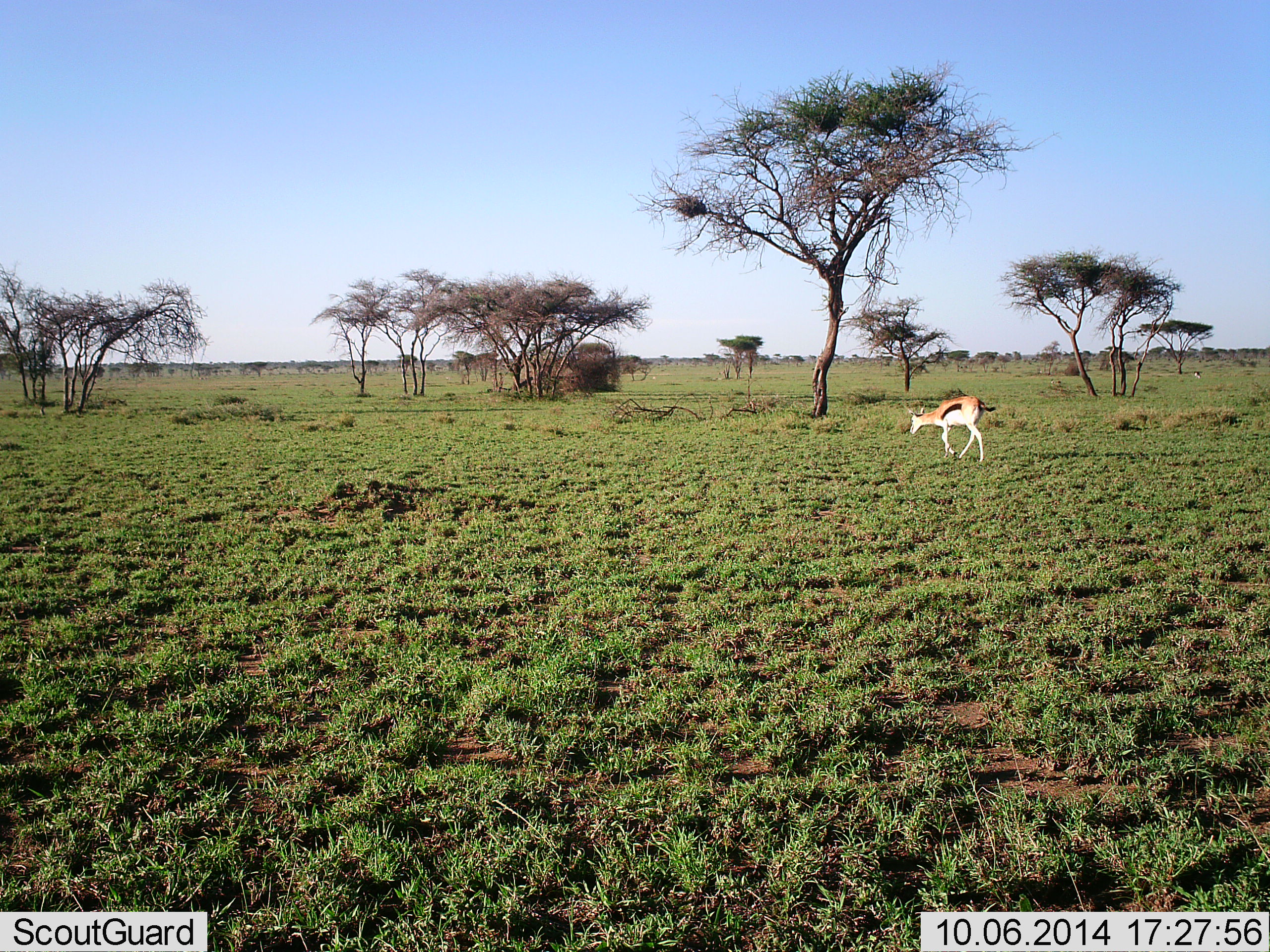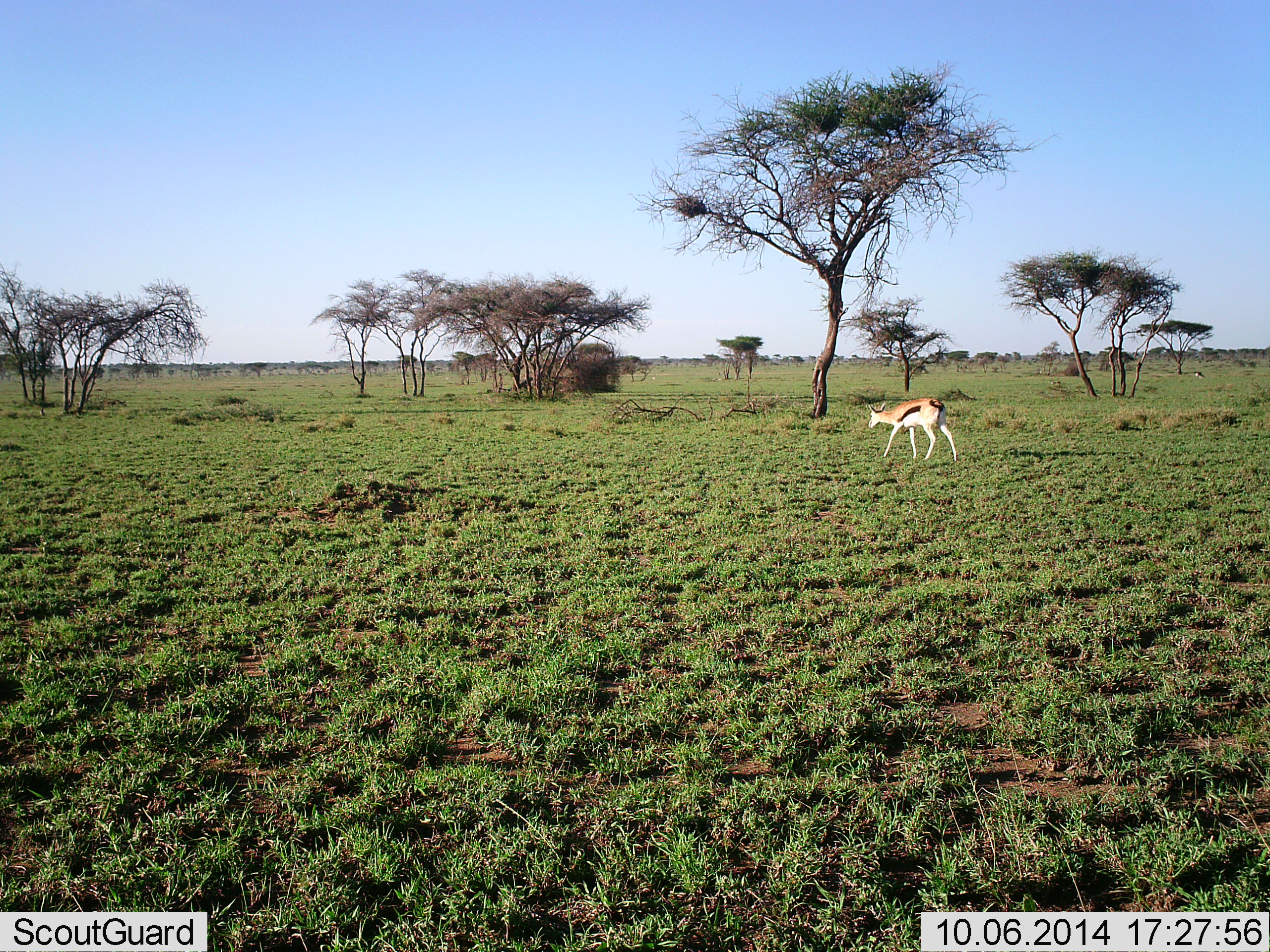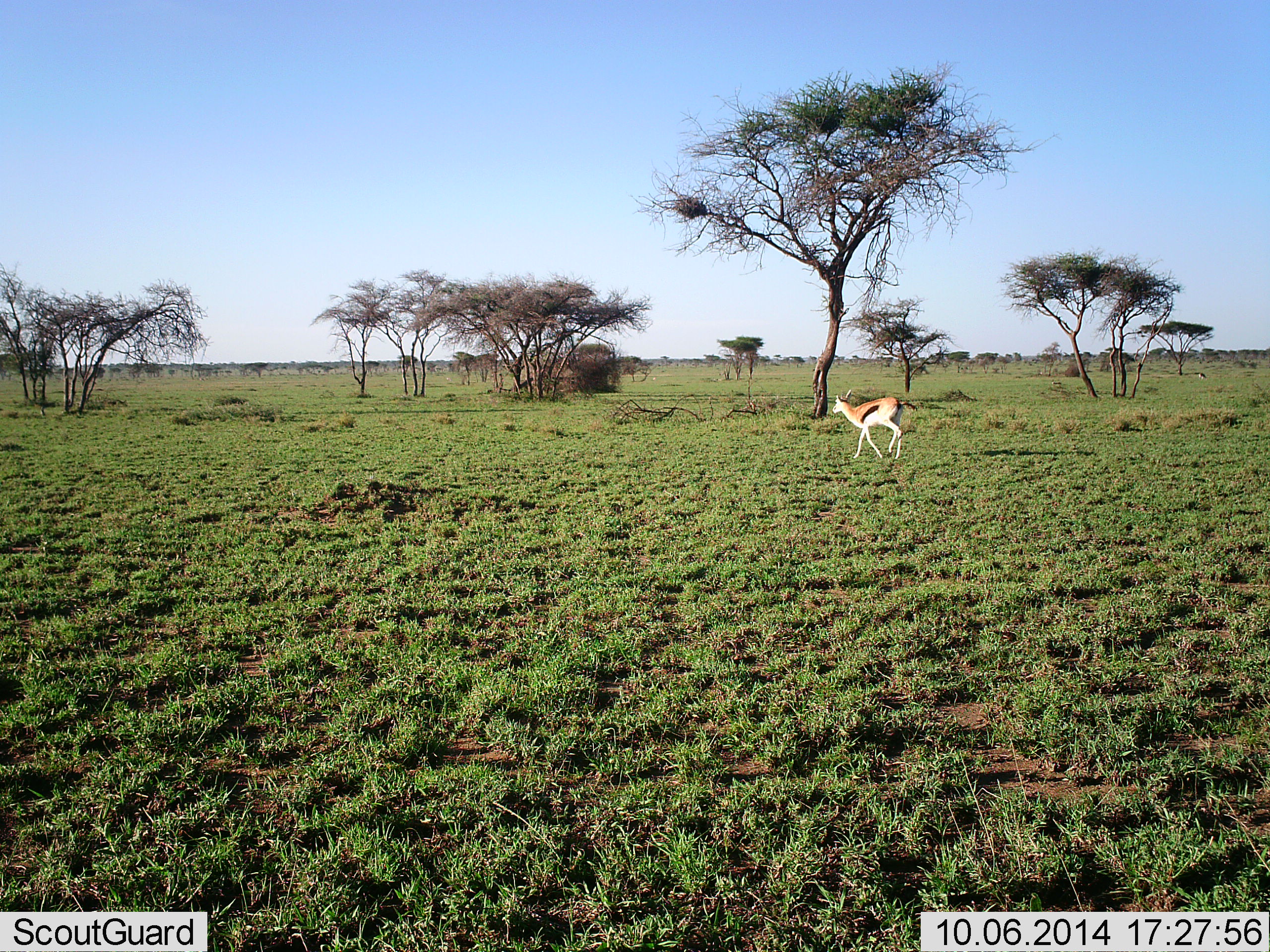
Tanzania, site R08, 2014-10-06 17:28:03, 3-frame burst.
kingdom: Animalia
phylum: Chordata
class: Mammalia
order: Artiodactyla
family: Bovidae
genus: Eudorcas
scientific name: Eudorcas thomsonii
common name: thomson's gazelle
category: gazellethomsons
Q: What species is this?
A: Gazellethomsons (thomson's gazelle) (Eudorcas thomsonii).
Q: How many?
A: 1.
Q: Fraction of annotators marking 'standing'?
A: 10%.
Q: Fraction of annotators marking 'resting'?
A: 0%.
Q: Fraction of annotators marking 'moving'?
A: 90%.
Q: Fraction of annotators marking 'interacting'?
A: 0%.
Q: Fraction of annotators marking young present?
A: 0%.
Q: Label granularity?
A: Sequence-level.